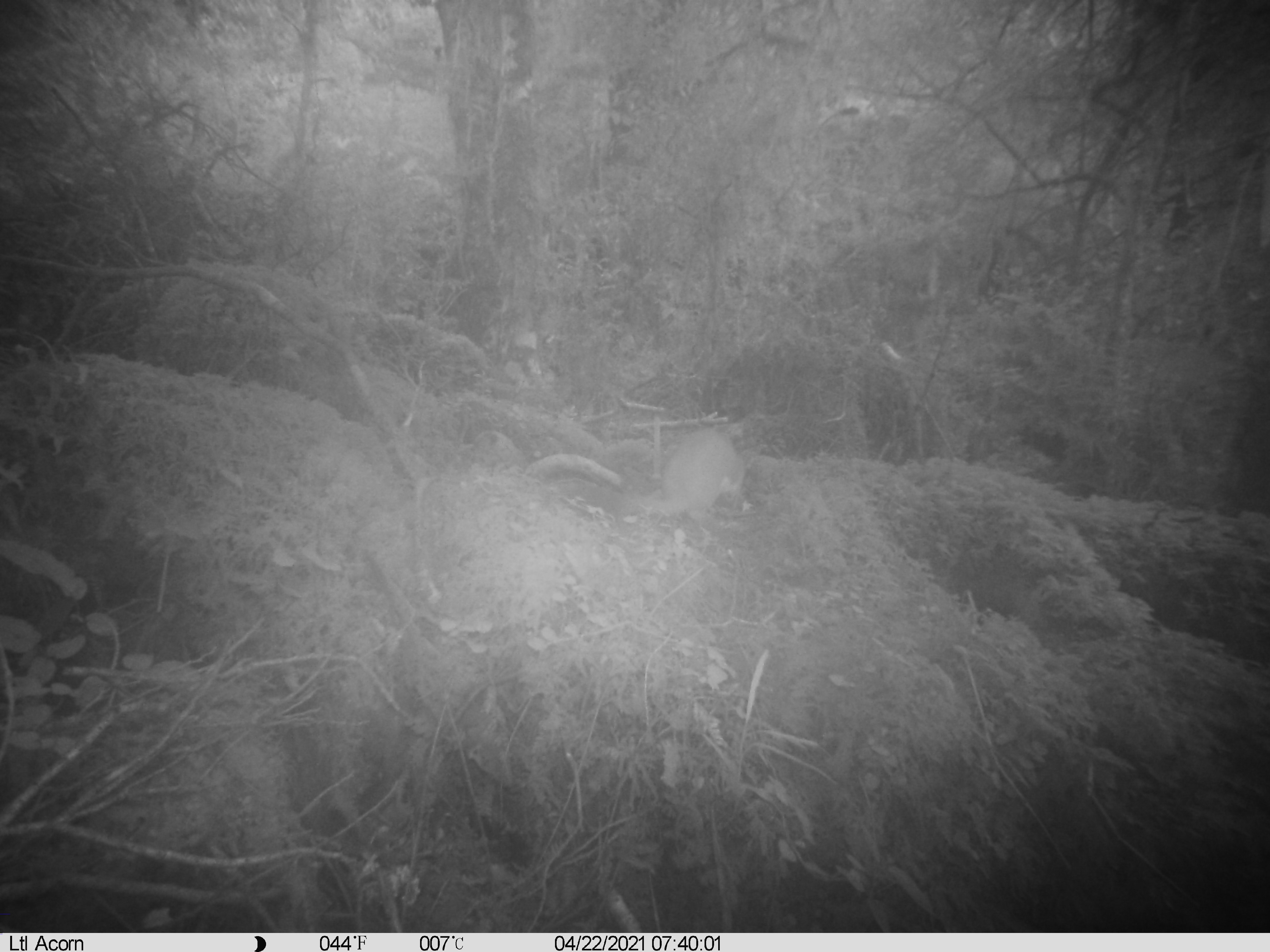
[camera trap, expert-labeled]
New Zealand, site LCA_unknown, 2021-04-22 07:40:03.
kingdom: Animalia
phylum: Chordata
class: Mammalia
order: Carnivora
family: Mustelidae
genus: Mustela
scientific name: Mustela erminea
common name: stoat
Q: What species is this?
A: Stoat (Mustela erminea).